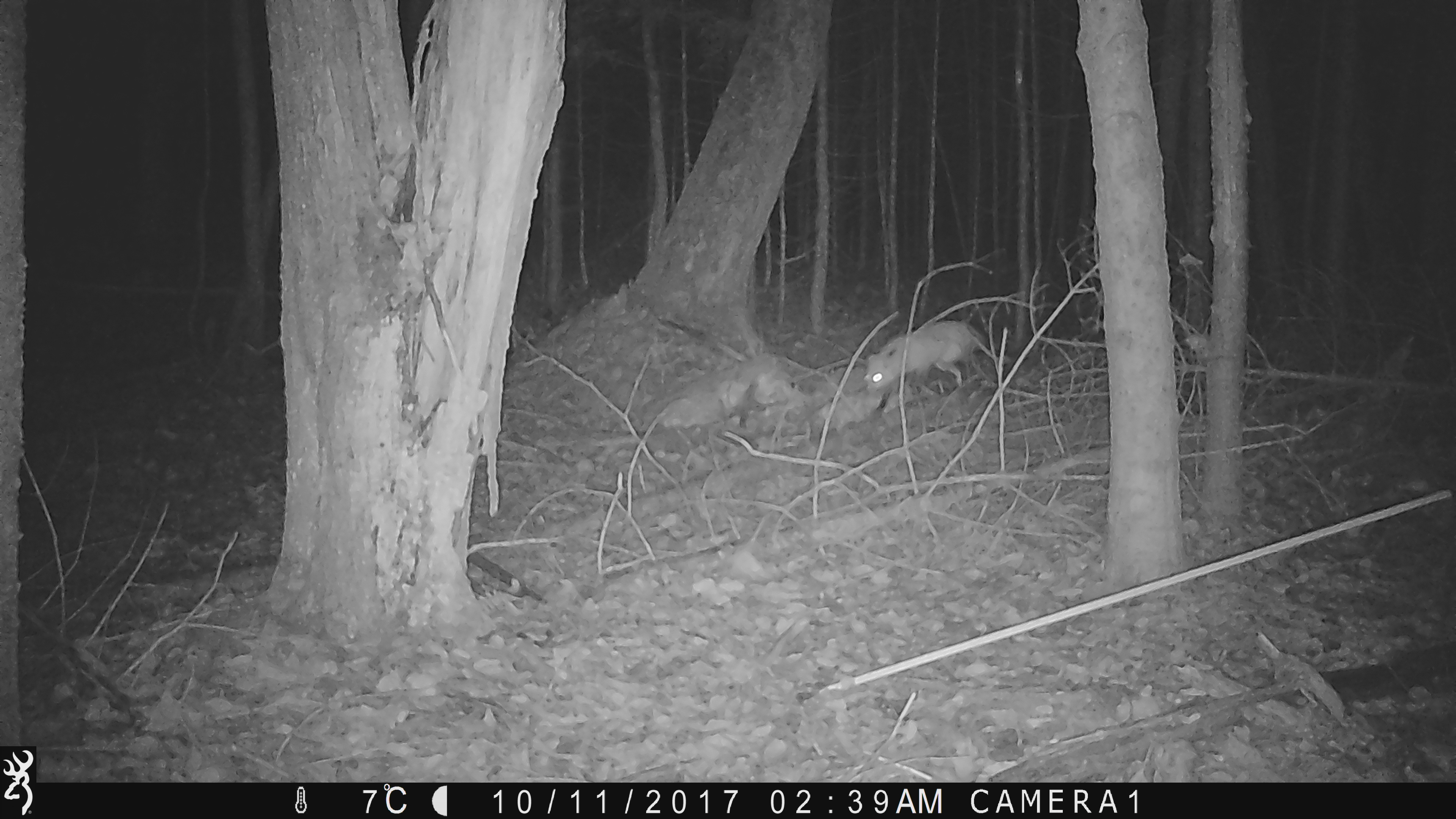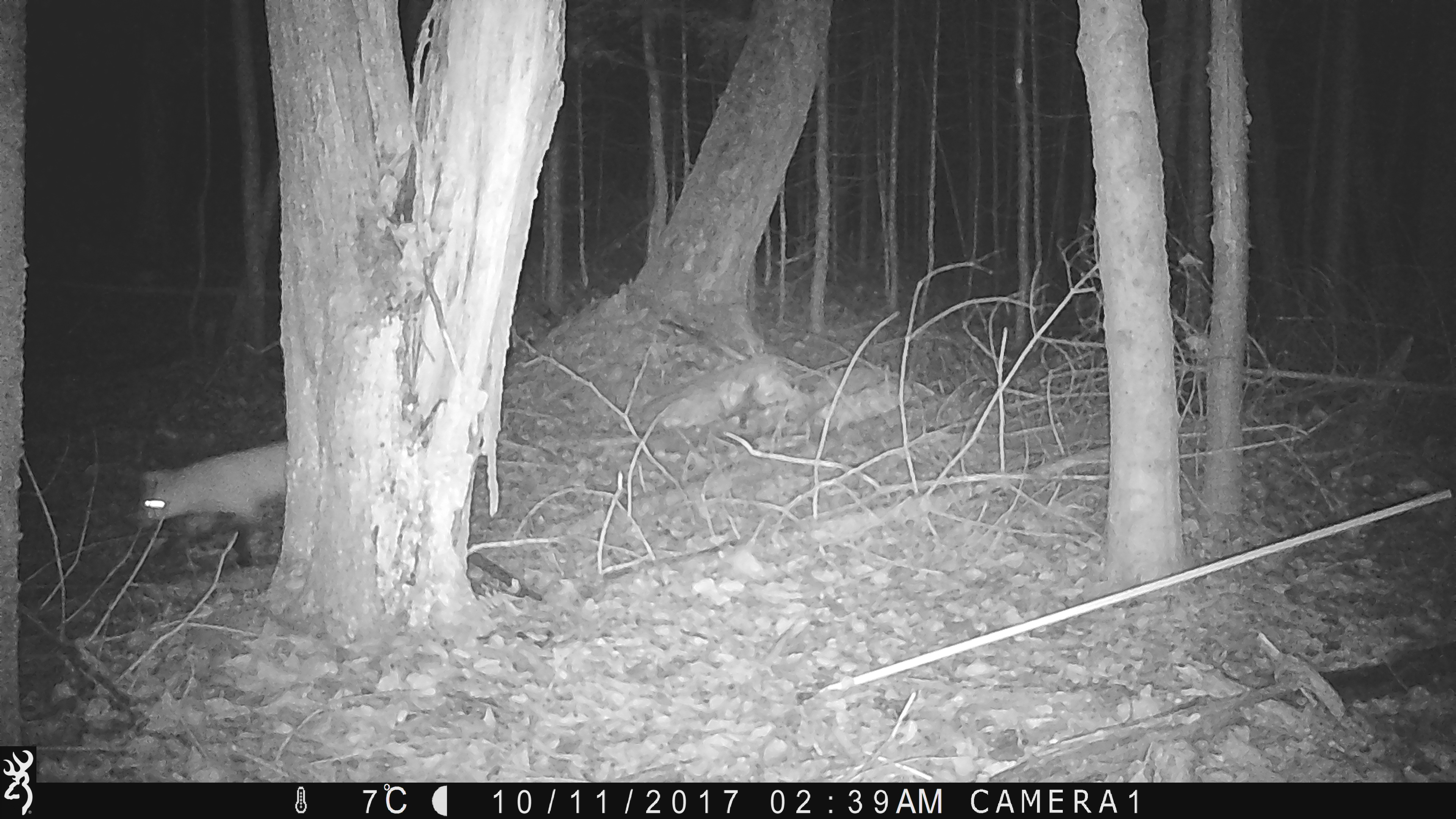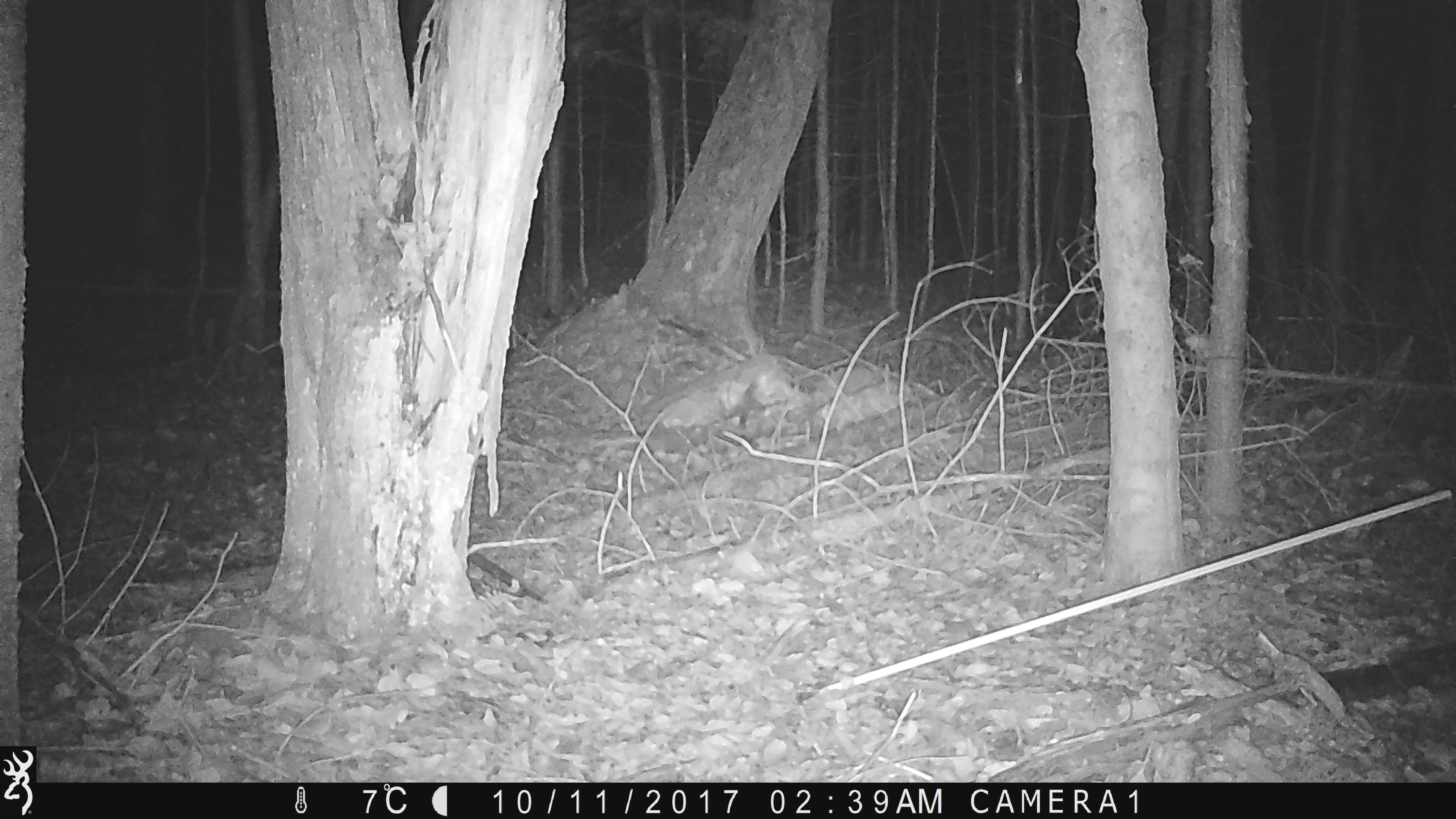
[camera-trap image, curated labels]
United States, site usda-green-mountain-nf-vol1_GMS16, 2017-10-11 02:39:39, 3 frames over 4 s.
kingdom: Animalia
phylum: Chordata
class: Mammalia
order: Carnivora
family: Canidae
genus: Vulpes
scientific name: Vulpes vulpes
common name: red fox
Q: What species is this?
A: Red fox (Vulpes vulpes).